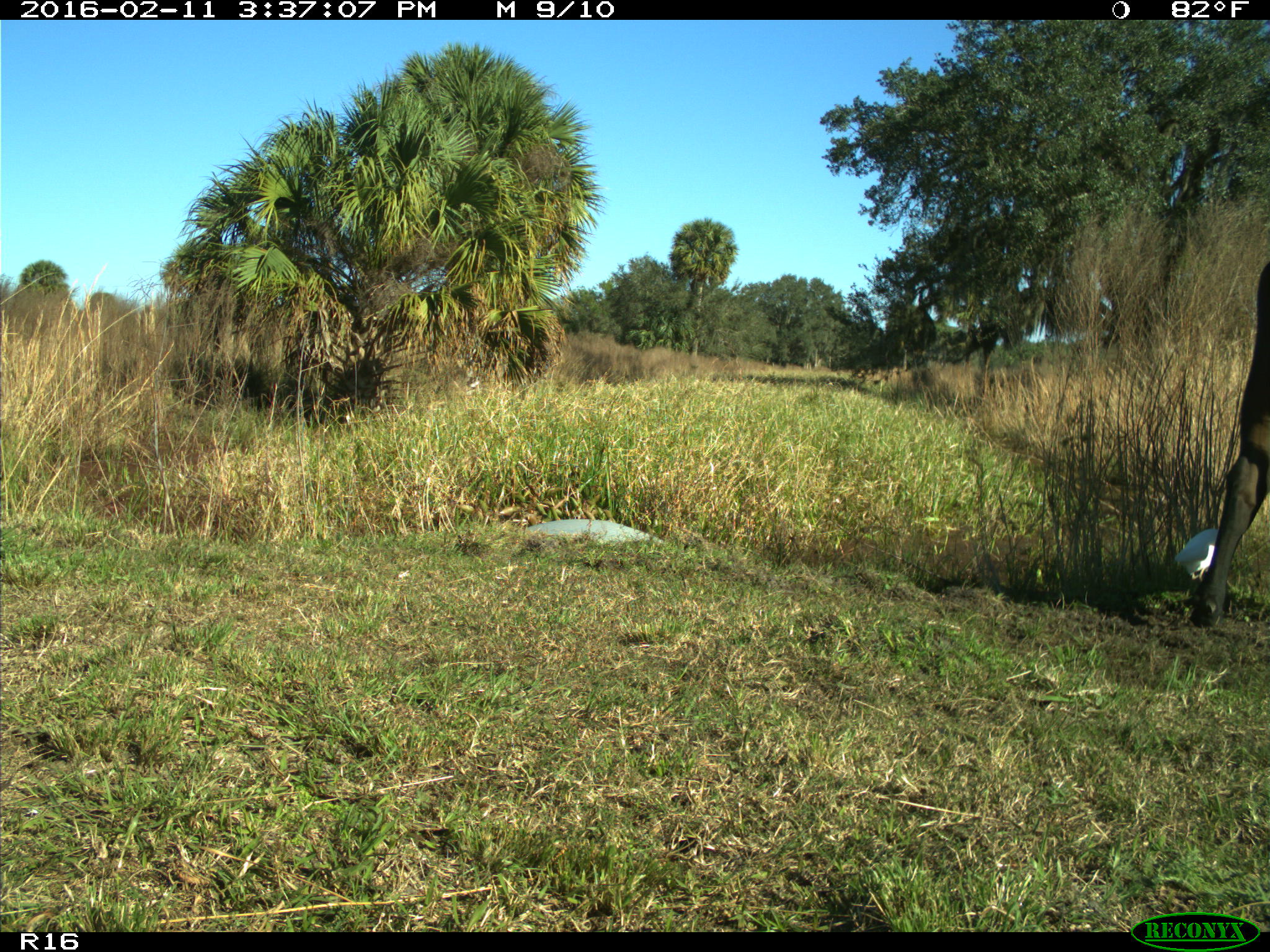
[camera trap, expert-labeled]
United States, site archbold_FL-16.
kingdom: Animalia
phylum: Chordata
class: Mammalia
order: Artiodactyla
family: Bovidae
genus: Bos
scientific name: Bos taurus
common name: domestic cow